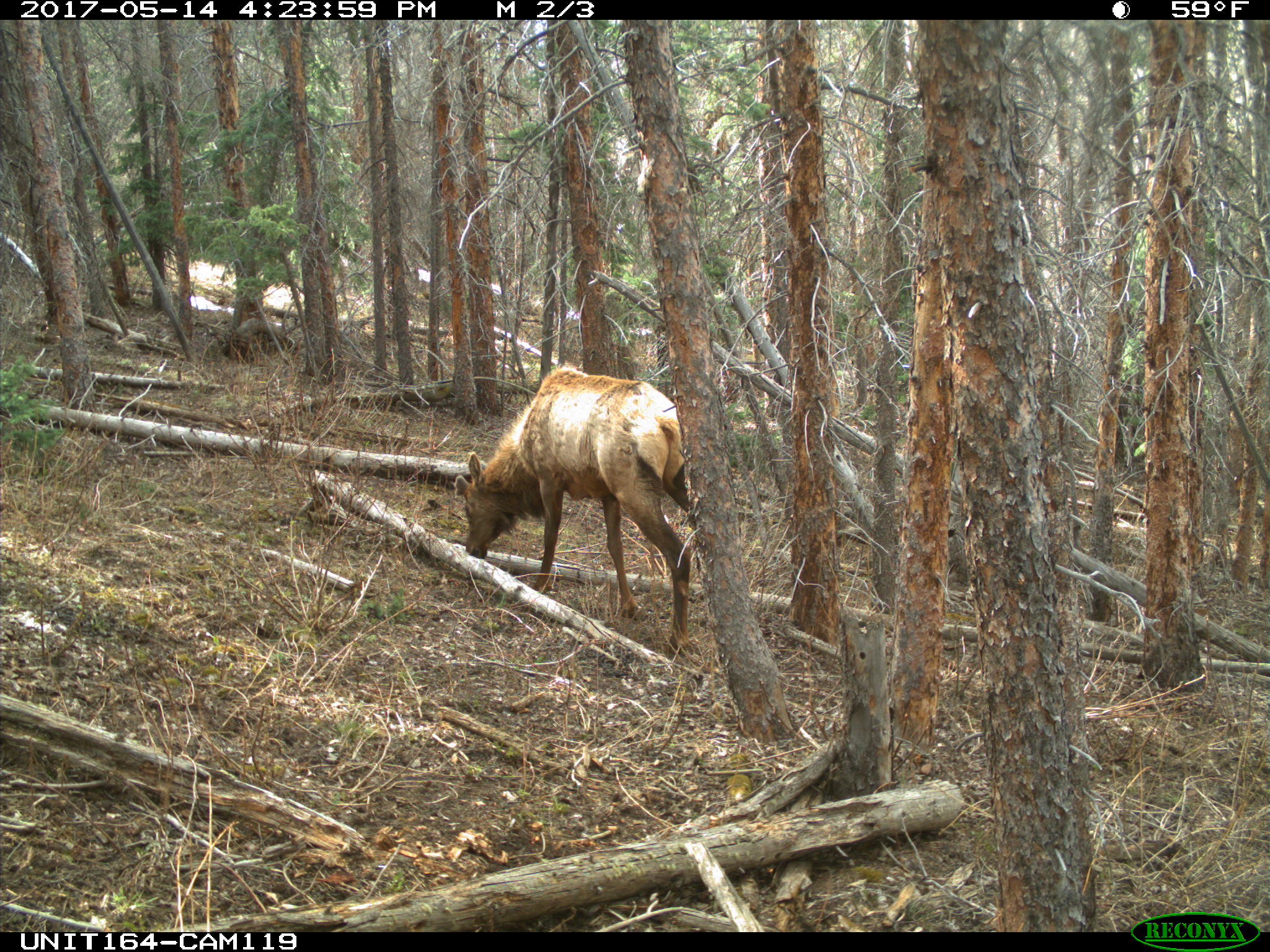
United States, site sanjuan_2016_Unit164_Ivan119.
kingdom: Animalia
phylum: Chordata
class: Mammalia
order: Artiodactyla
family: Cervidae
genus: Cervus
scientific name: Cervus elaphus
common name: red deer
Cervus elaphus (red deer).